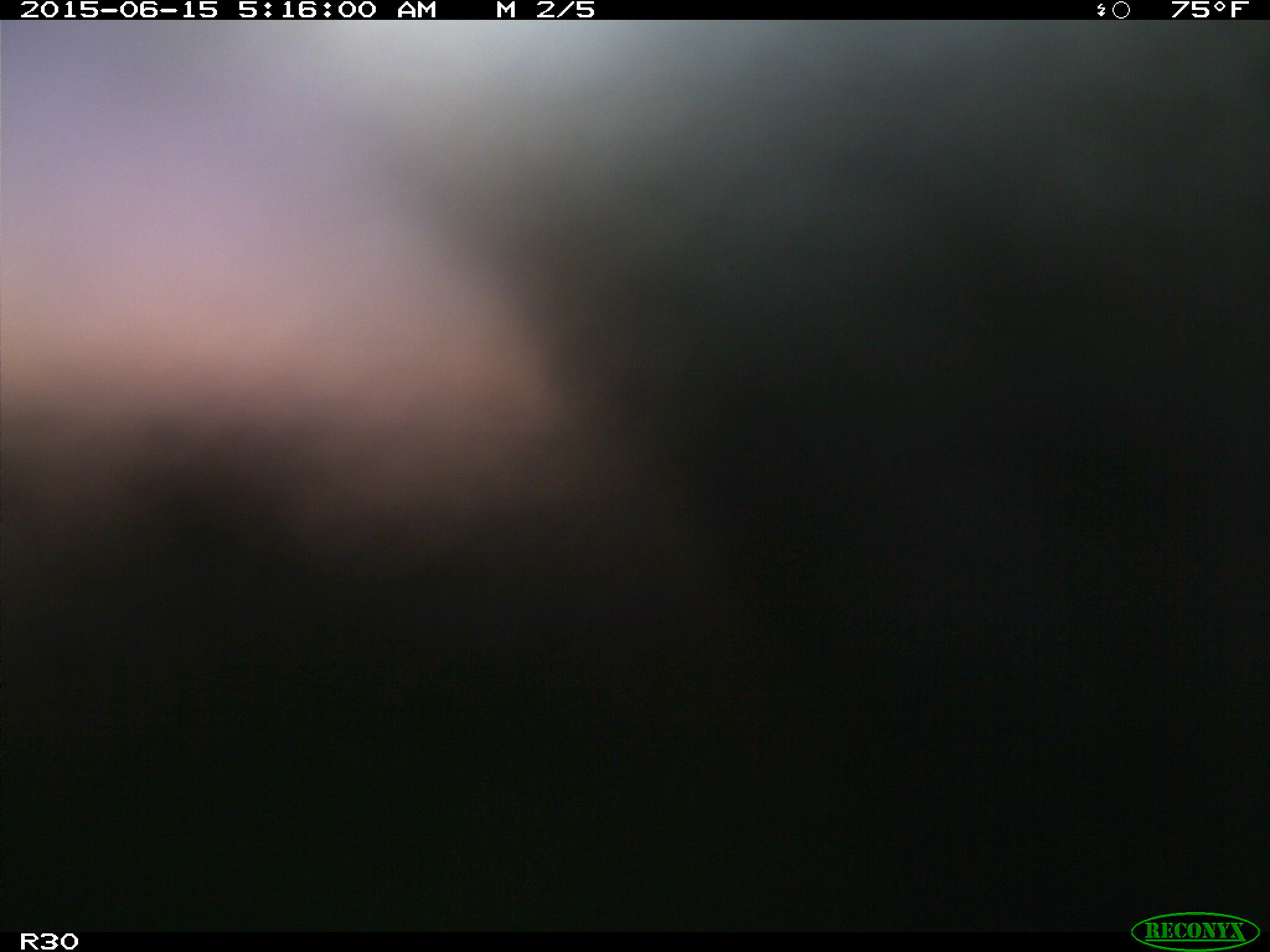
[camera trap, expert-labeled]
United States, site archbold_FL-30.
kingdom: Animalia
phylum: Chordata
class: Mammalia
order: Artiodactyla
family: Bovidae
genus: Bos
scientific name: Bos taurus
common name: domestic cow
Bos taurus (domestic cow).